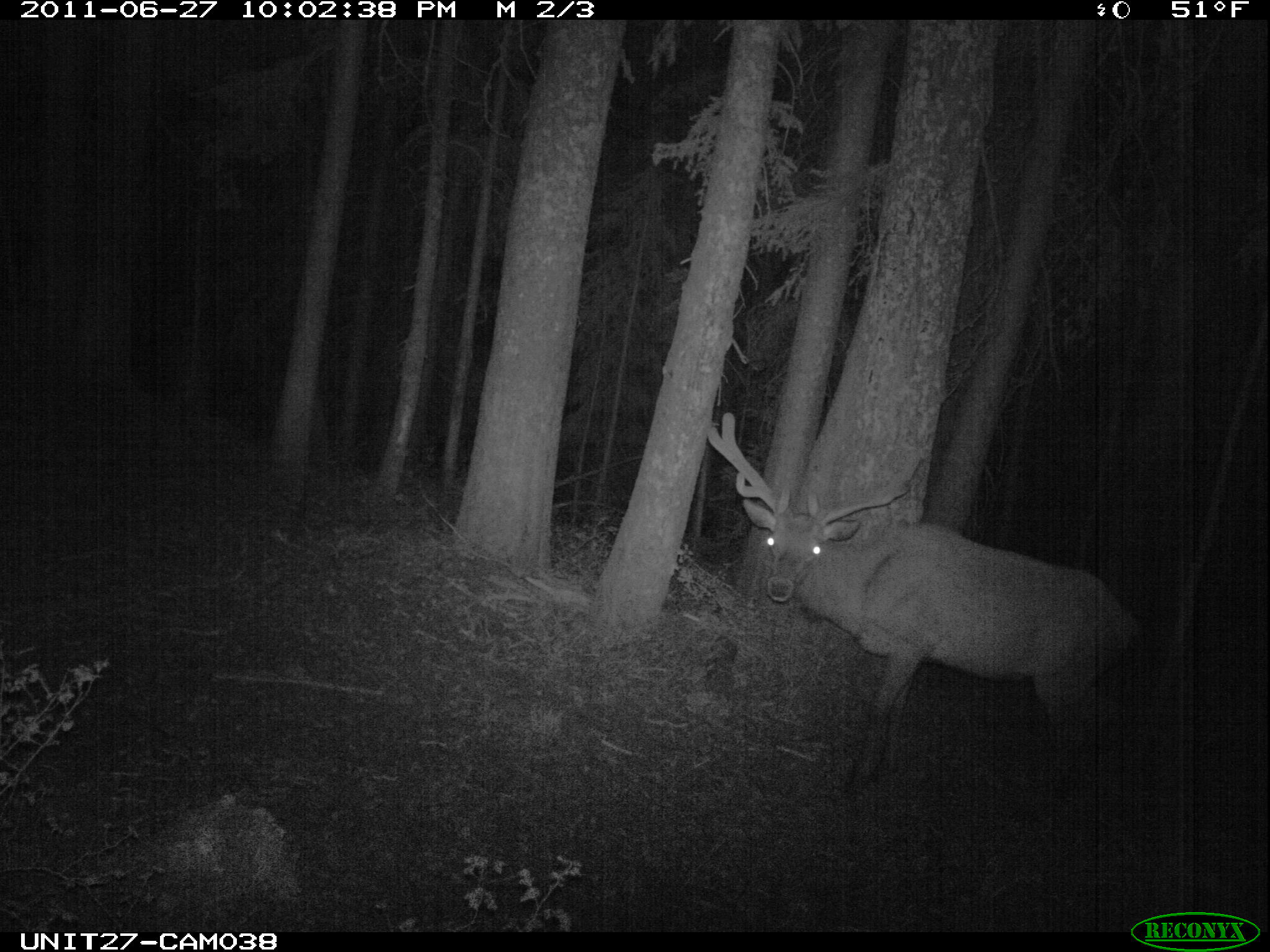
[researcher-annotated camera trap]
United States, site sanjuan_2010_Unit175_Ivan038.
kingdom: Animalia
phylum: Chordata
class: Mammalia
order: Artiodactyla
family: Cervidae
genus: Cervus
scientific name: Cervus elaphus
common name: red deer